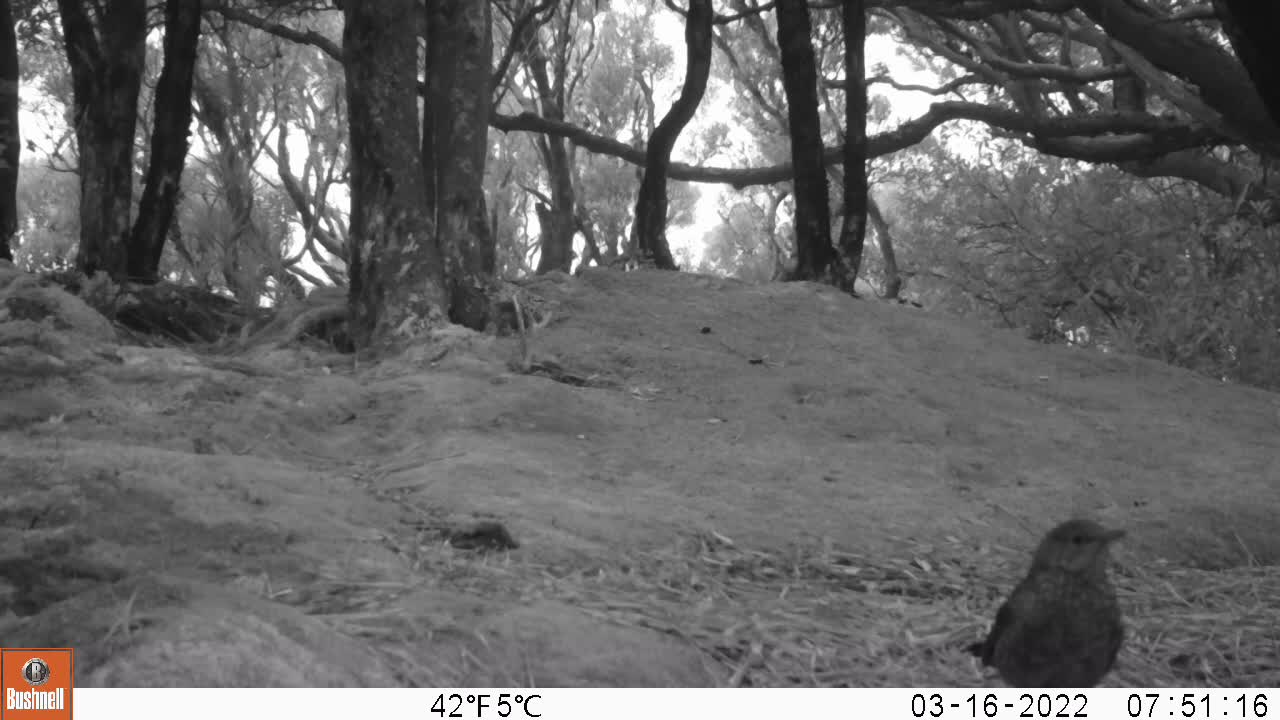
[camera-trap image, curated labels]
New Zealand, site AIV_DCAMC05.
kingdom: Animalia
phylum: Chordata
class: Aves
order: Passeriformes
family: Turdidae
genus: Turdus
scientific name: Turdus merula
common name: eurasian blackbird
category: blackbird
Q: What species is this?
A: Blackbird (eurasian blackbird) (Turdus merula).